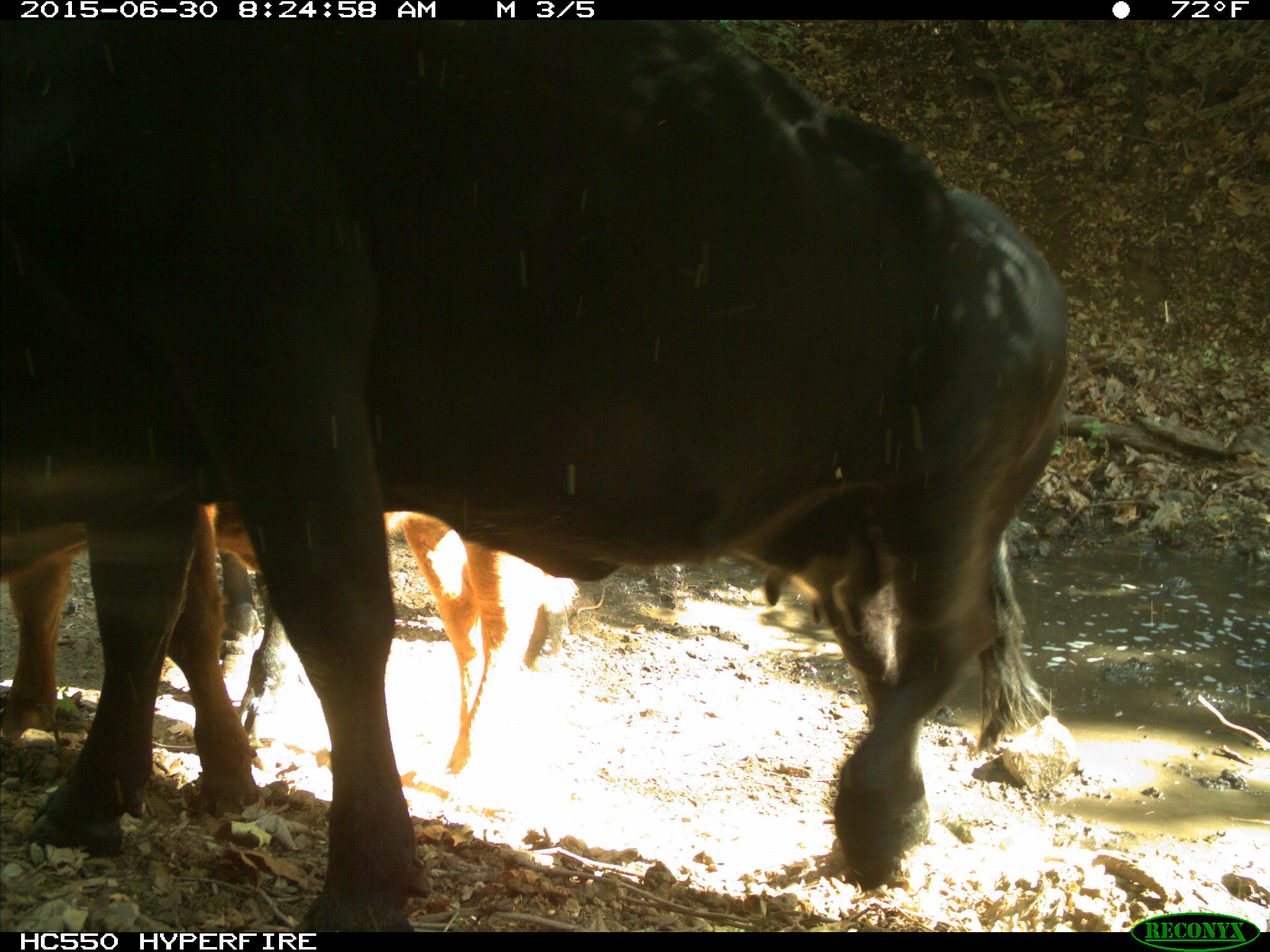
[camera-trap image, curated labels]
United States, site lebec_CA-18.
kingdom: Animalia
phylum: Chordata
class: Mammalia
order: Artiodactyla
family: Bovidae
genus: Bos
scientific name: Bos taurus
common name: domestic cow